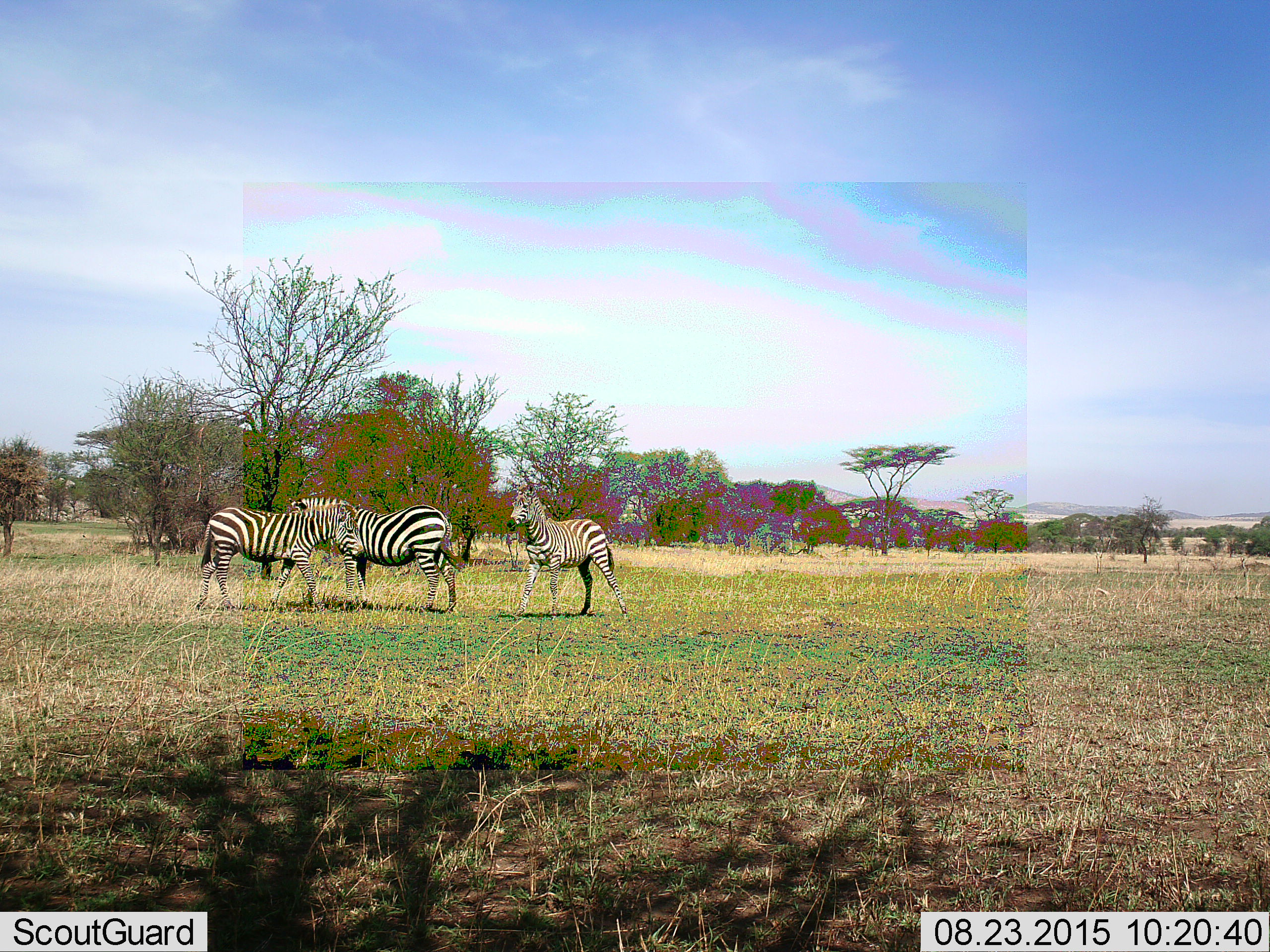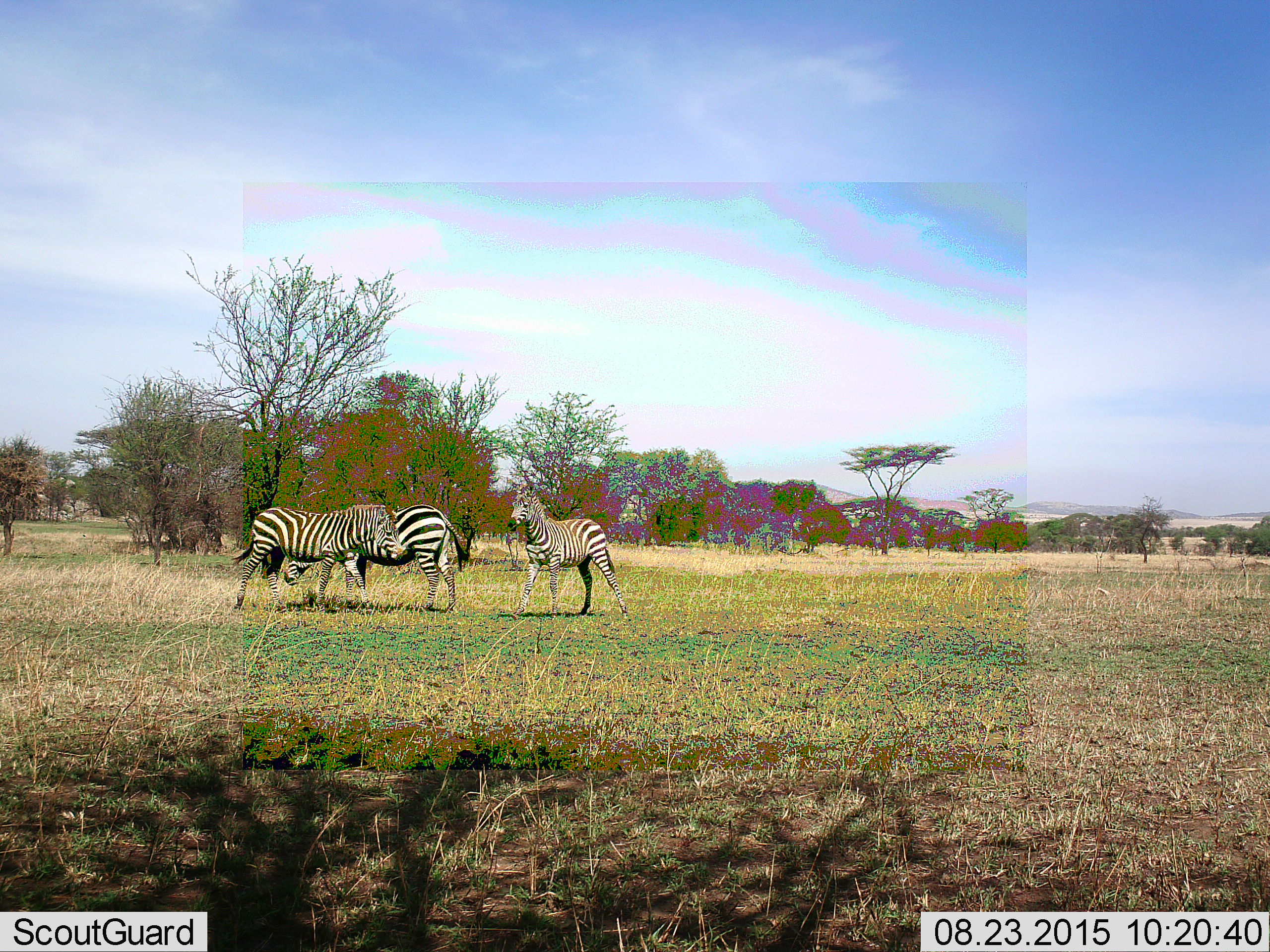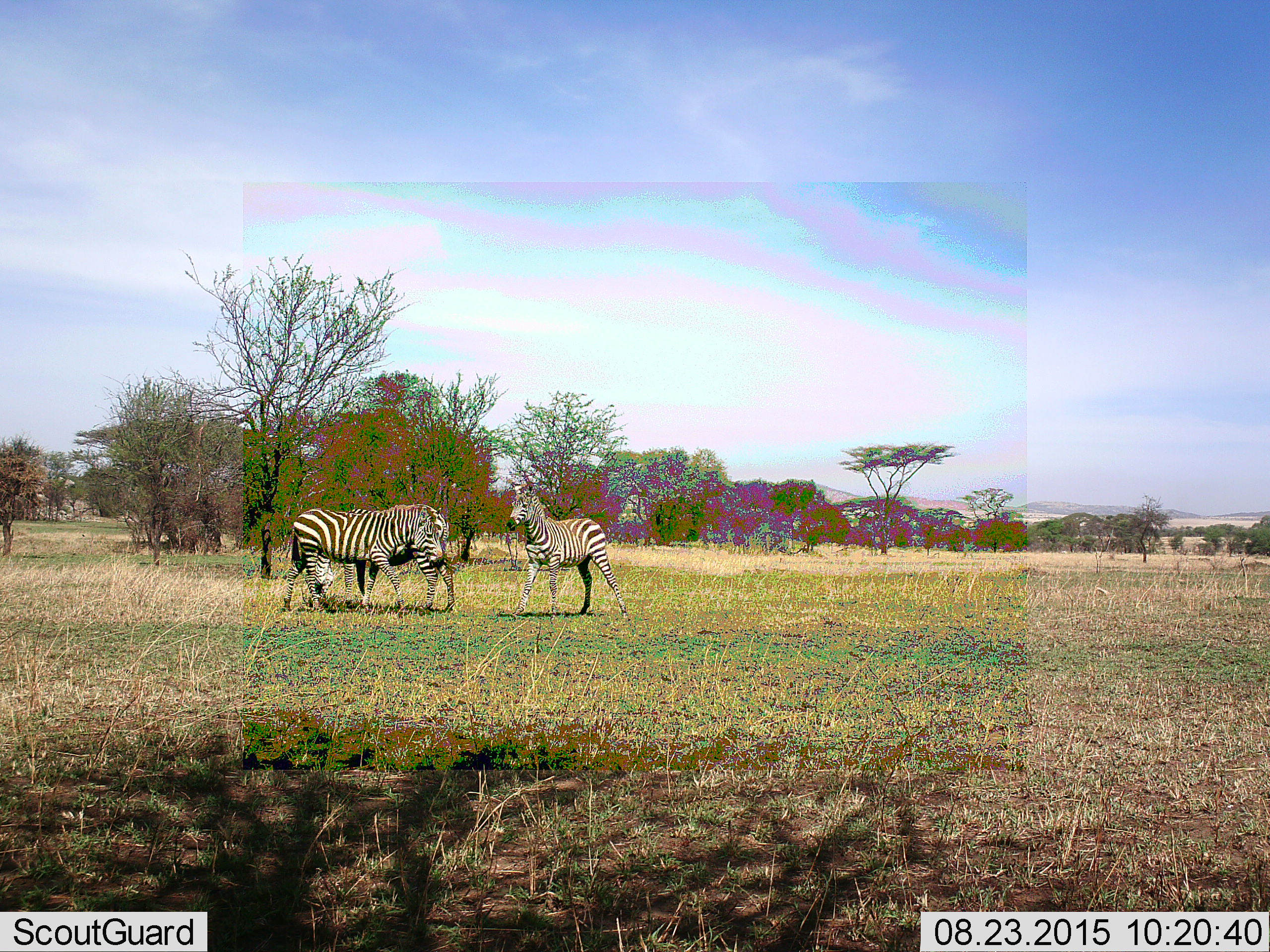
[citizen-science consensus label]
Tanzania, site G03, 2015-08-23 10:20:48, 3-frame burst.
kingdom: Animalia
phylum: Chordata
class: Mammalia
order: Perissodactyla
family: Equidae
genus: Equus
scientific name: Equus quagga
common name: plains zebra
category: zebra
Zebra (plains zebra) (Equus quagga), count 3. Behavior (volunteer vote fractions): standing 68%, resting 5%, moving 53%, interacting 32%. Young present (vote fraction): 5%. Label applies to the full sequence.